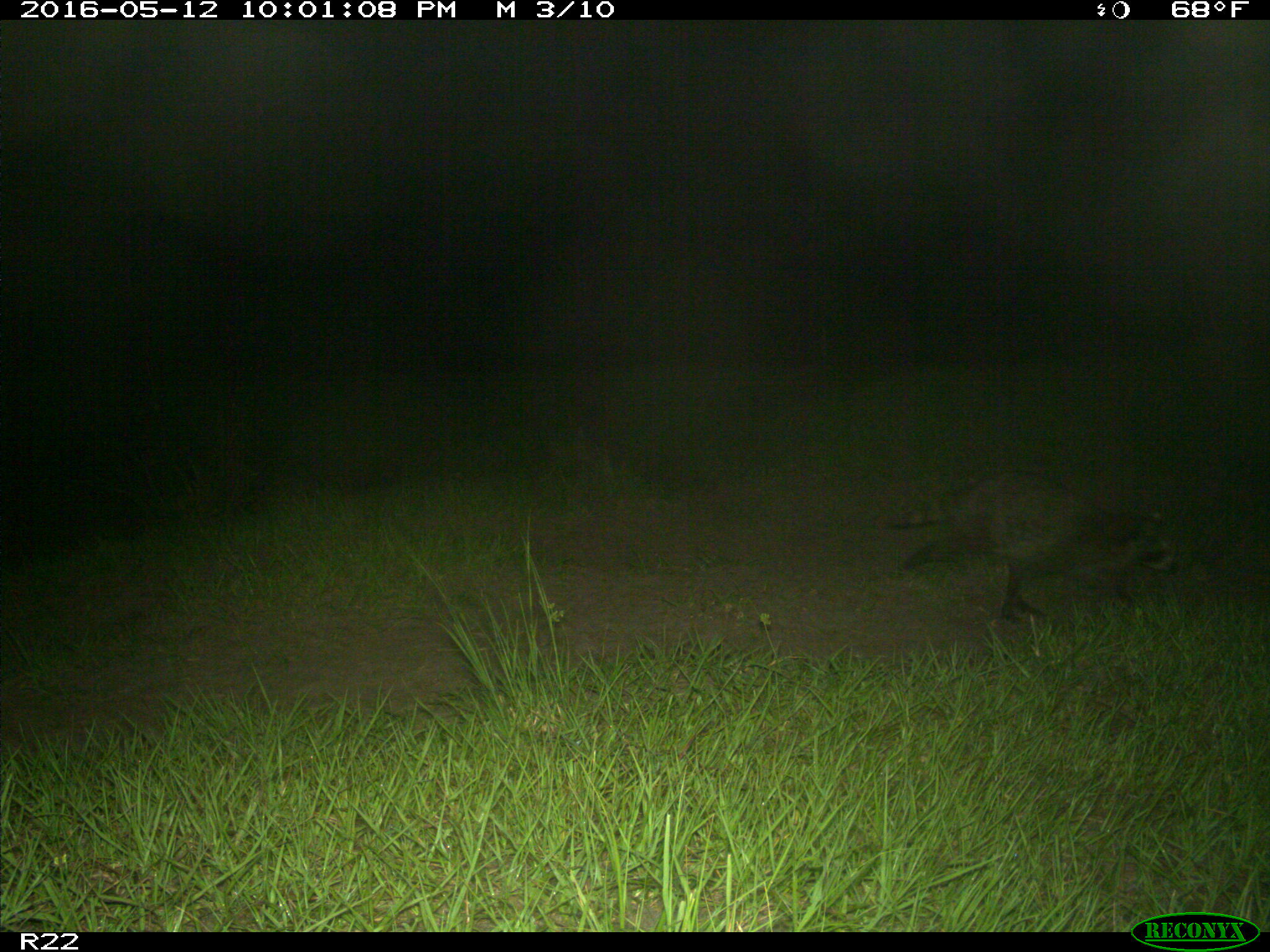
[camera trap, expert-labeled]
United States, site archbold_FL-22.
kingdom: Animalia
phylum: Chordata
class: Mammalia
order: Carnivora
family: Procyonidae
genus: Procyon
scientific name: Procyon lotor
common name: common raccoon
Procyon lotor (common raccoon).